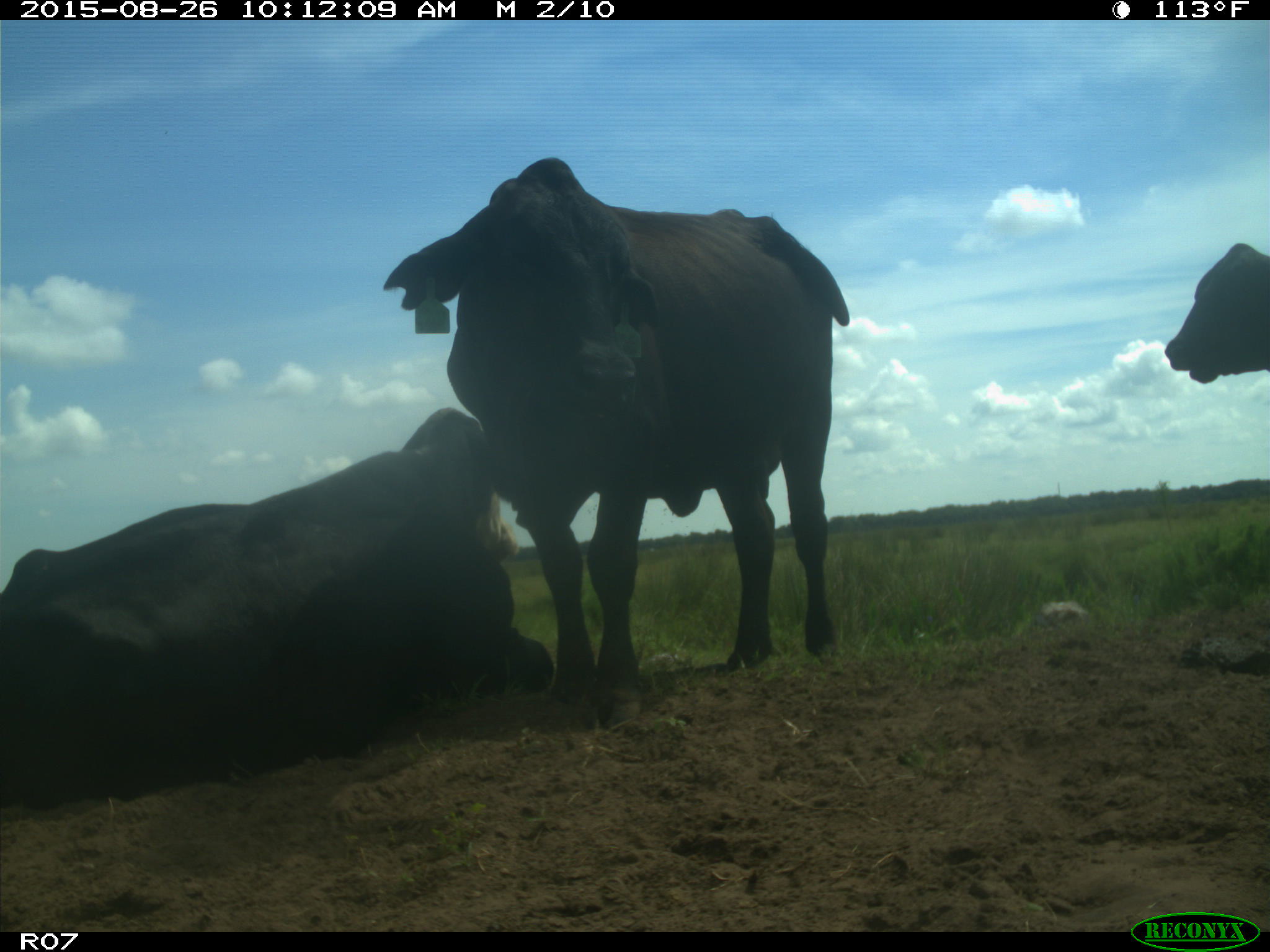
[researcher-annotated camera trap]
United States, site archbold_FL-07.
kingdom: Animalia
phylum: Chordata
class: Mammalia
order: Artiodactyla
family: Bovidae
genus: Bos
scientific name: Bos taurus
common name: domestic cow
Bos taurus (domestic cow).